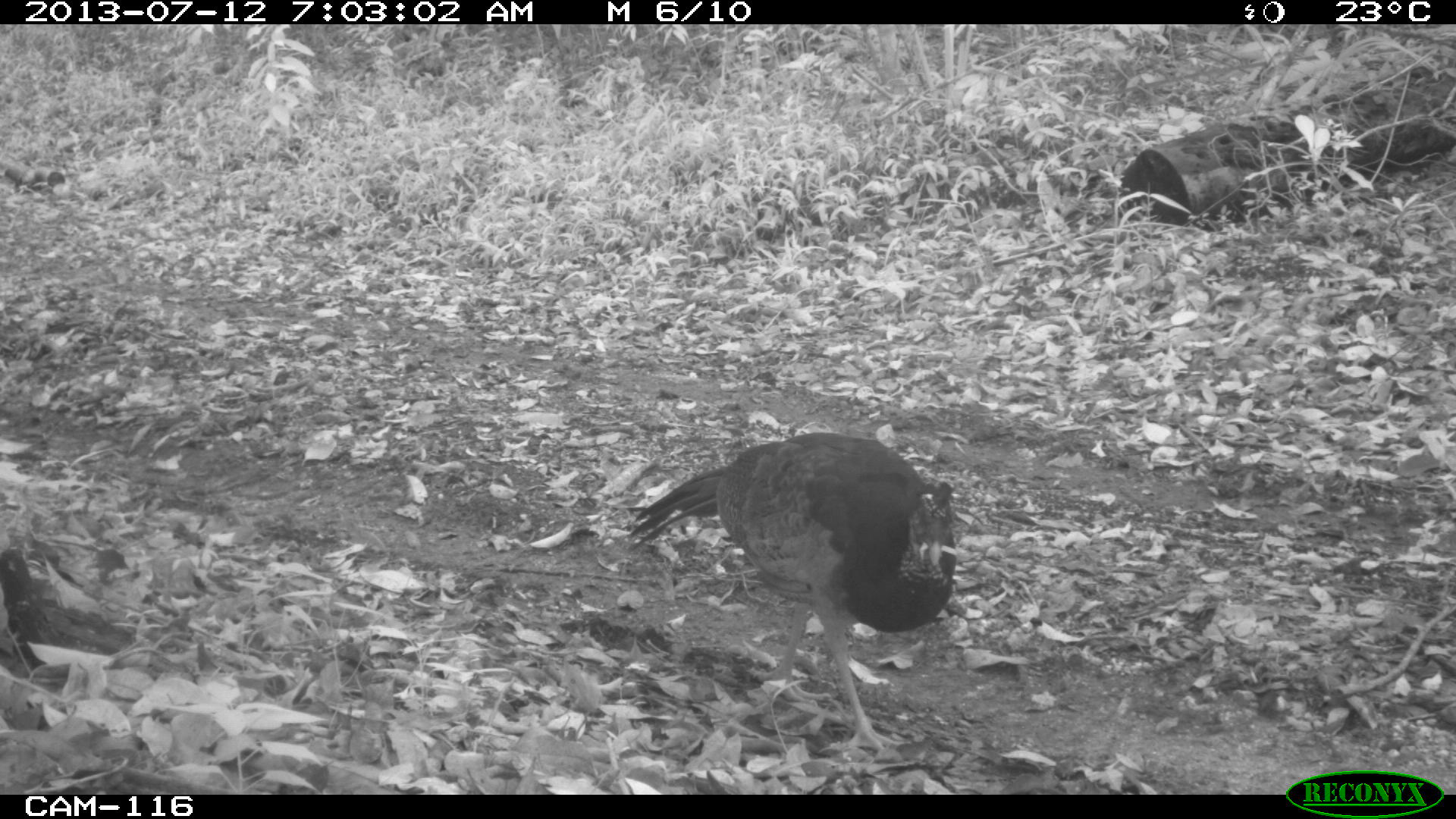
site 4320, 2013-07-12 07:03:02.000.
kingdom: Animalia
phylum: Chordata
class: Aves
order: Galliformes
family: Cracidae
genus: Crax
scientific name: Crax rubra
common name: great curassow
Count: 1.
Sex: female.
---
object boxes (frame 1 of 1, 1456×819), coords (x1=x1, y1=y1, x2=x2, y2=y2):
crax rubra: (x1=626, y1=431, x2=958, y2=754)